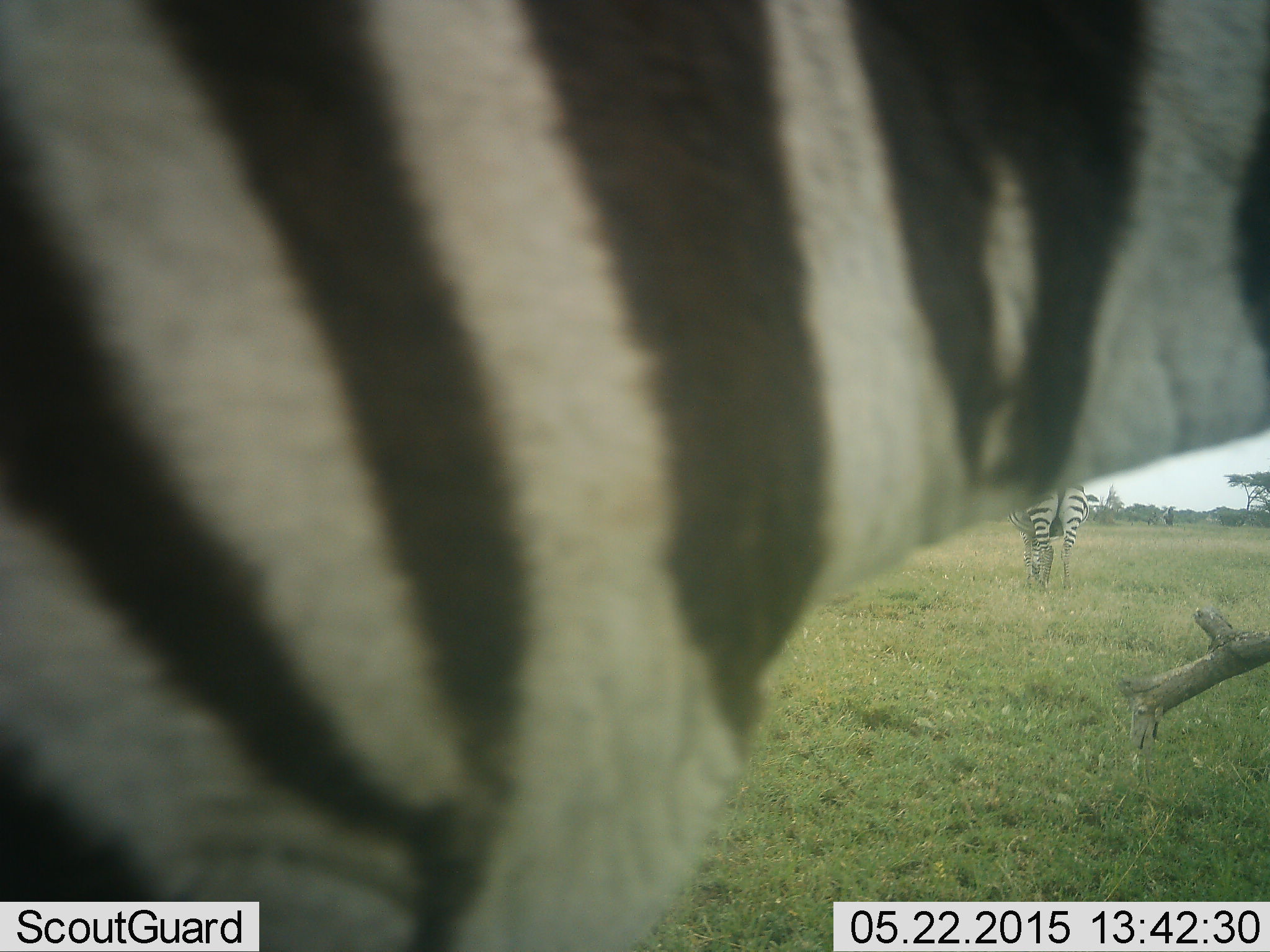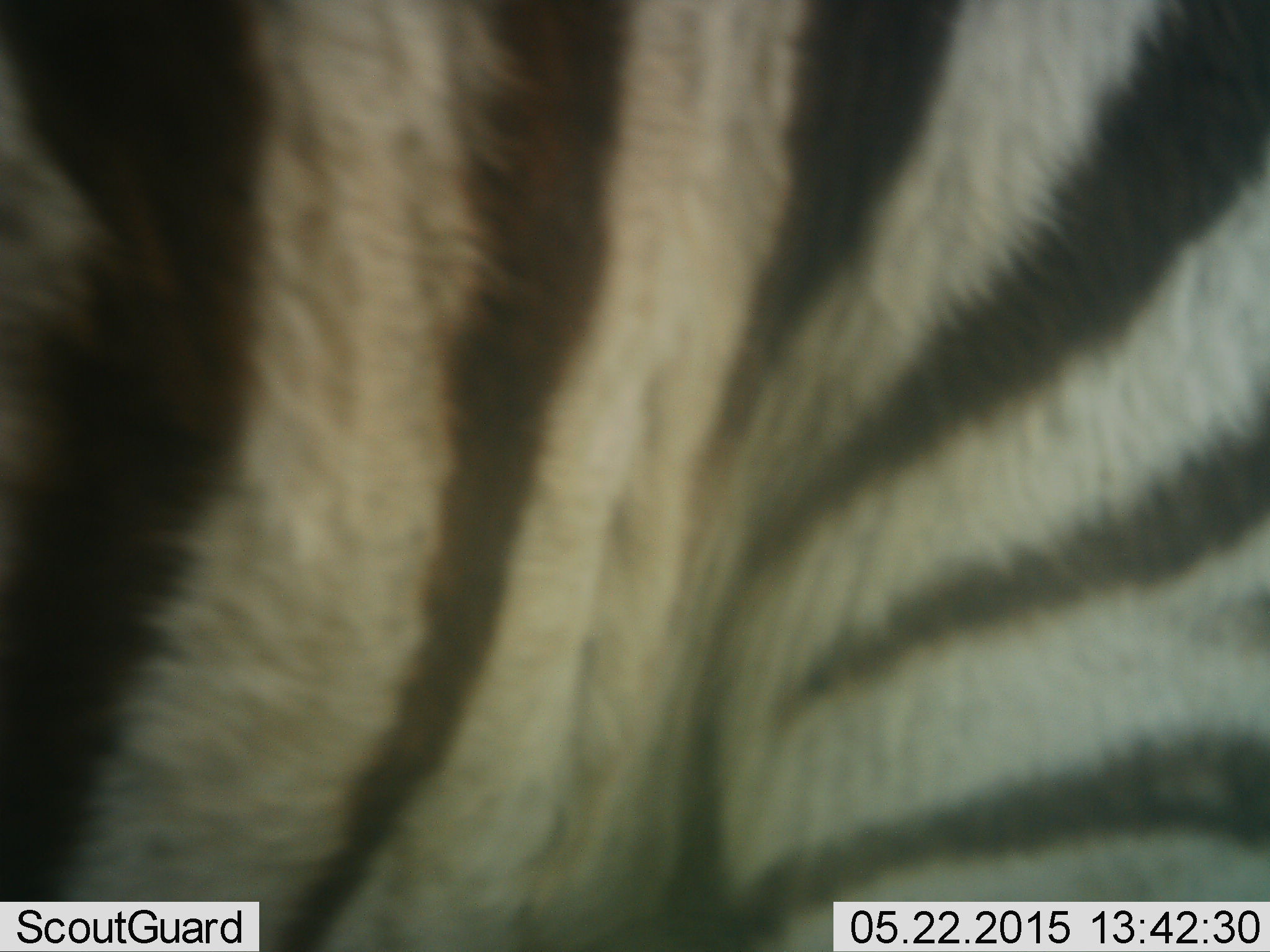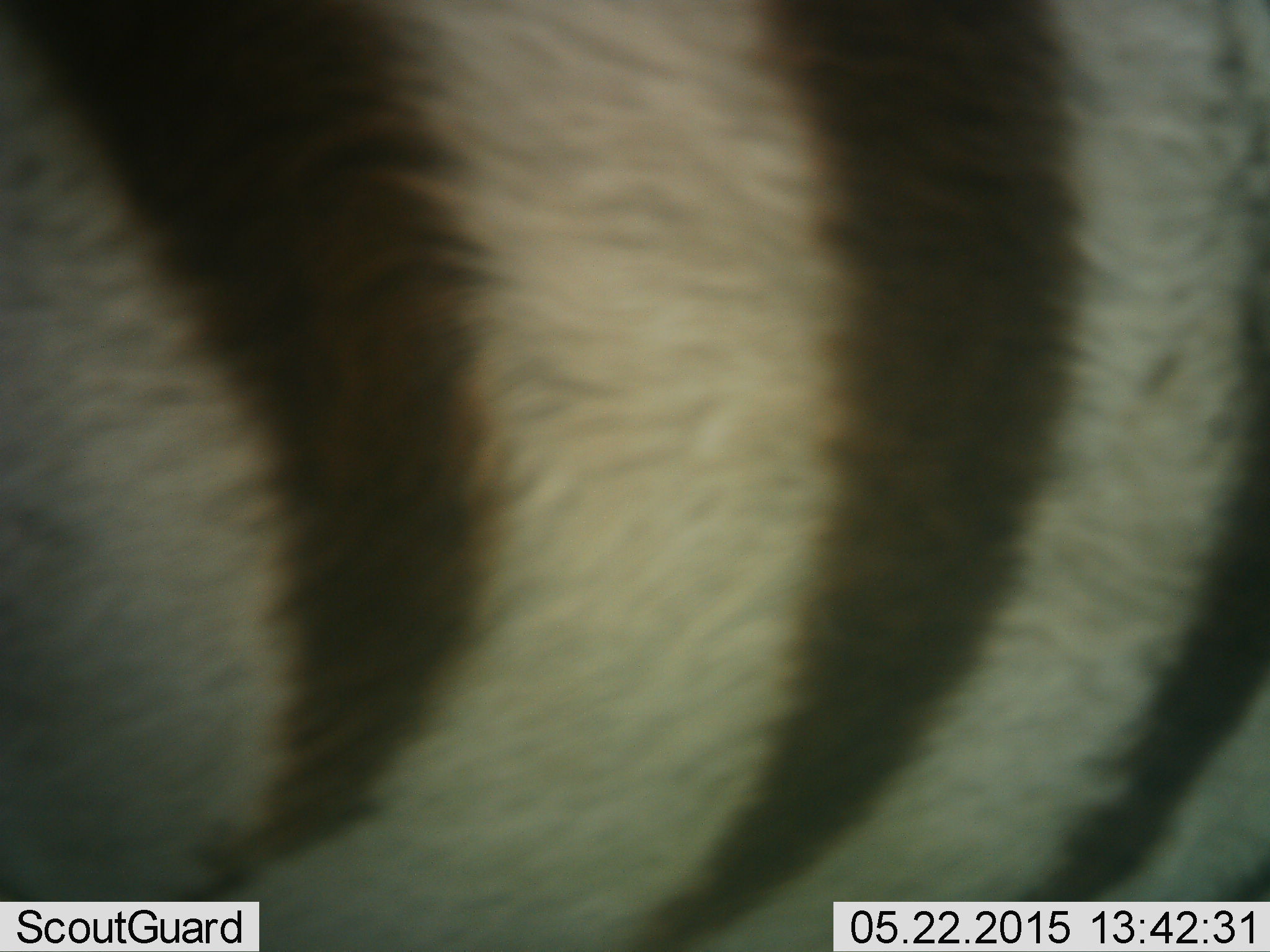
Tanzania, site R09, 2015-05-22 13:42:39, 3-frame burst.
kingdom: Animalia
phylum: Chordata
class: Mammalia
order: Perissodactyla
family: Equidae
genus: Equus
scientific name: Equus quagga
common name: plains zebra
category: zebra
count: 2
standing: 90%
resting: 0%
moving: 60%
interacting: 0%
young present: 10%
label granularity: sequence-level